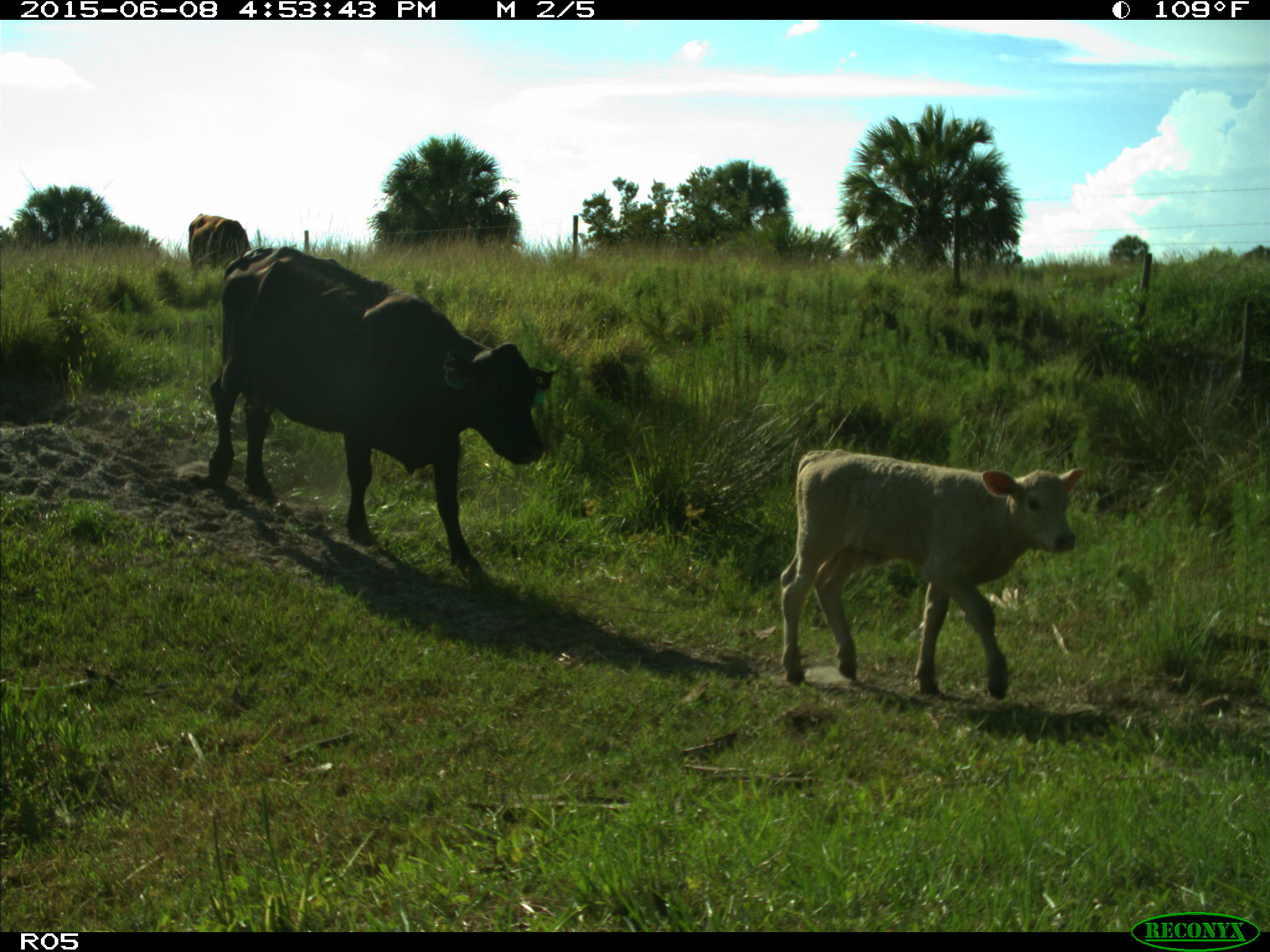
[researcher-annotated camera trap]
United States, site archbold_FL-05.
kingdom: Animalia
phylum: Chordata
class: Mammalia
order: Artiodactyla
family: Bovidae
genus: Bos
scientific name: Bos taurus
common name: domestic cow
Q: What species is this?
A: Bos taurus (domestic cow).